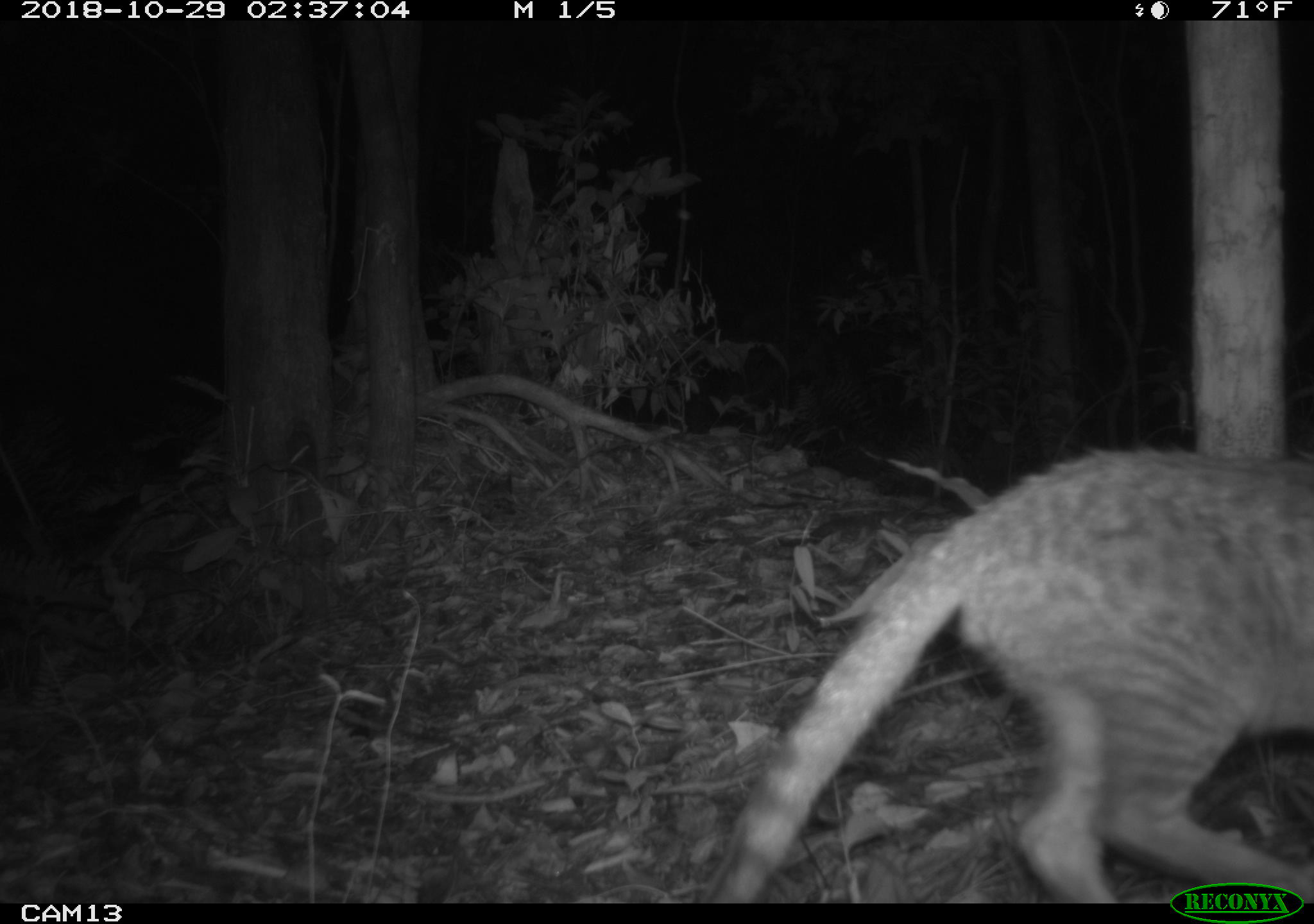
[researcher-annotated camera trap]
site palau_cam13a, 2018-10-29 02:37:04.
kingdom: Animalia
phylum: Chordata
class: Mammalia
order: Carnivora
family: Felidae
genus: Felis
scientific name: Felis catus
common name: cat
Cat (Felis catus).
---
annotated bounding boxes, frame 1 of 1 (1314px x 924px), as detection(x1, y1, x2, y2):
cat: detection(696, 446, 1313, 903)